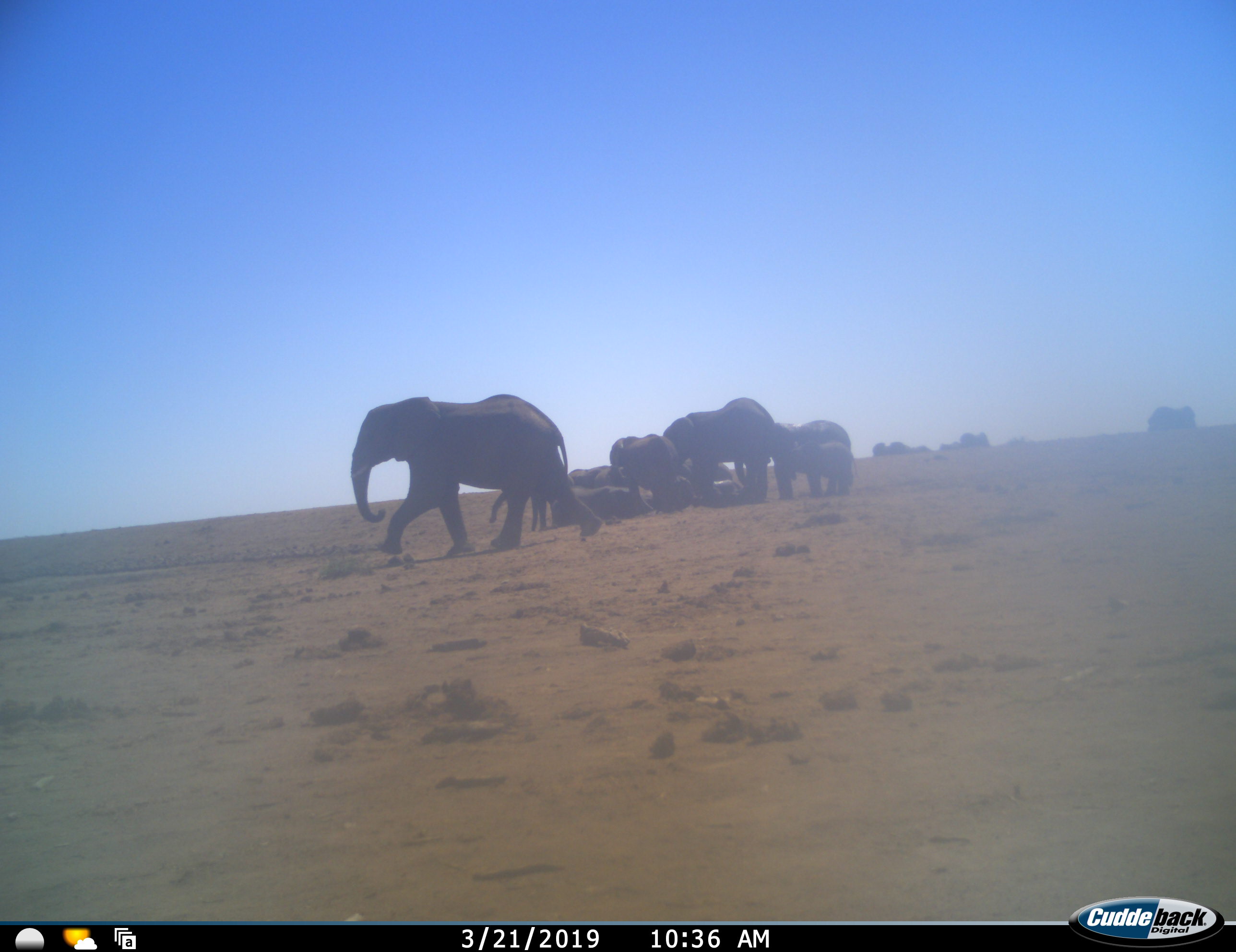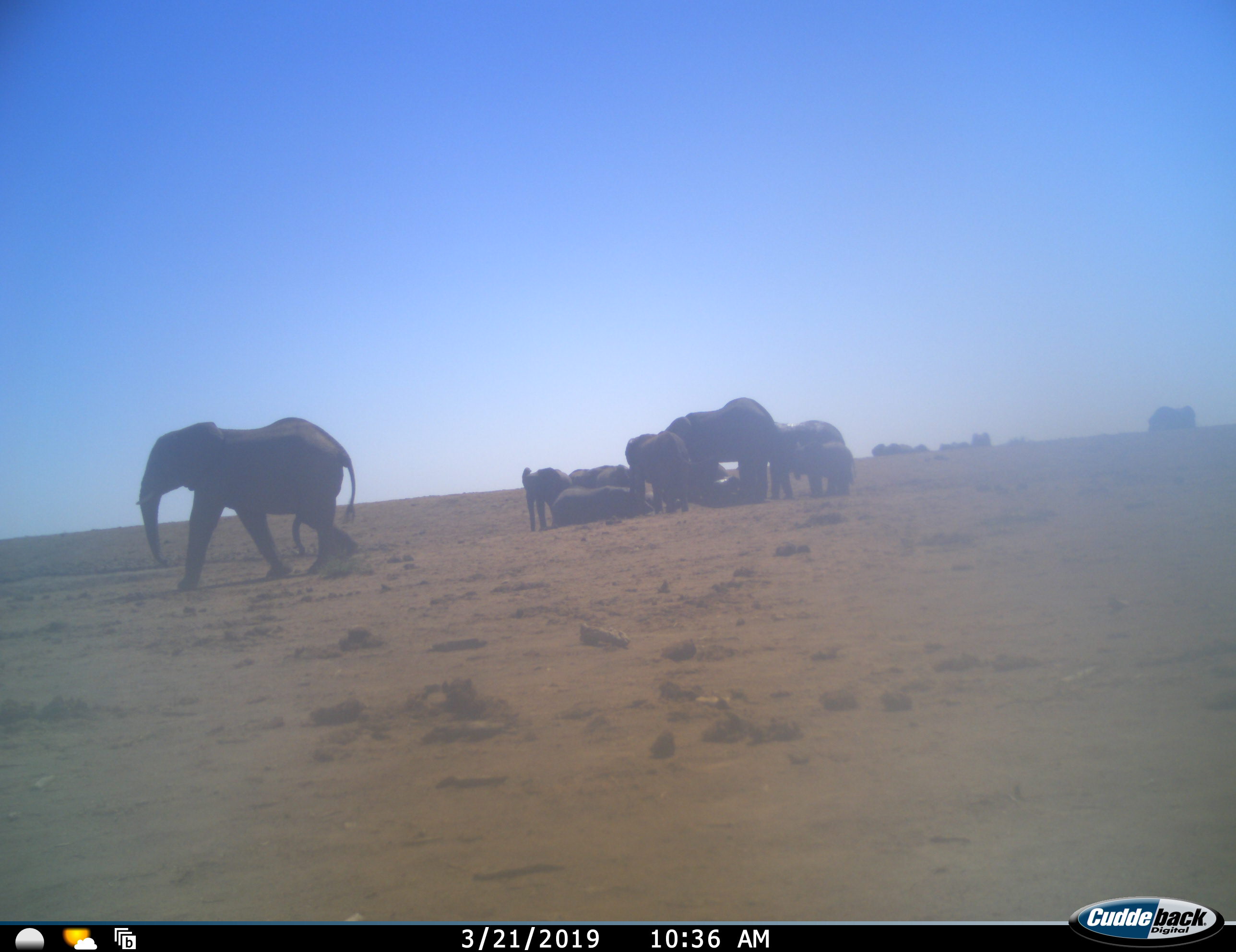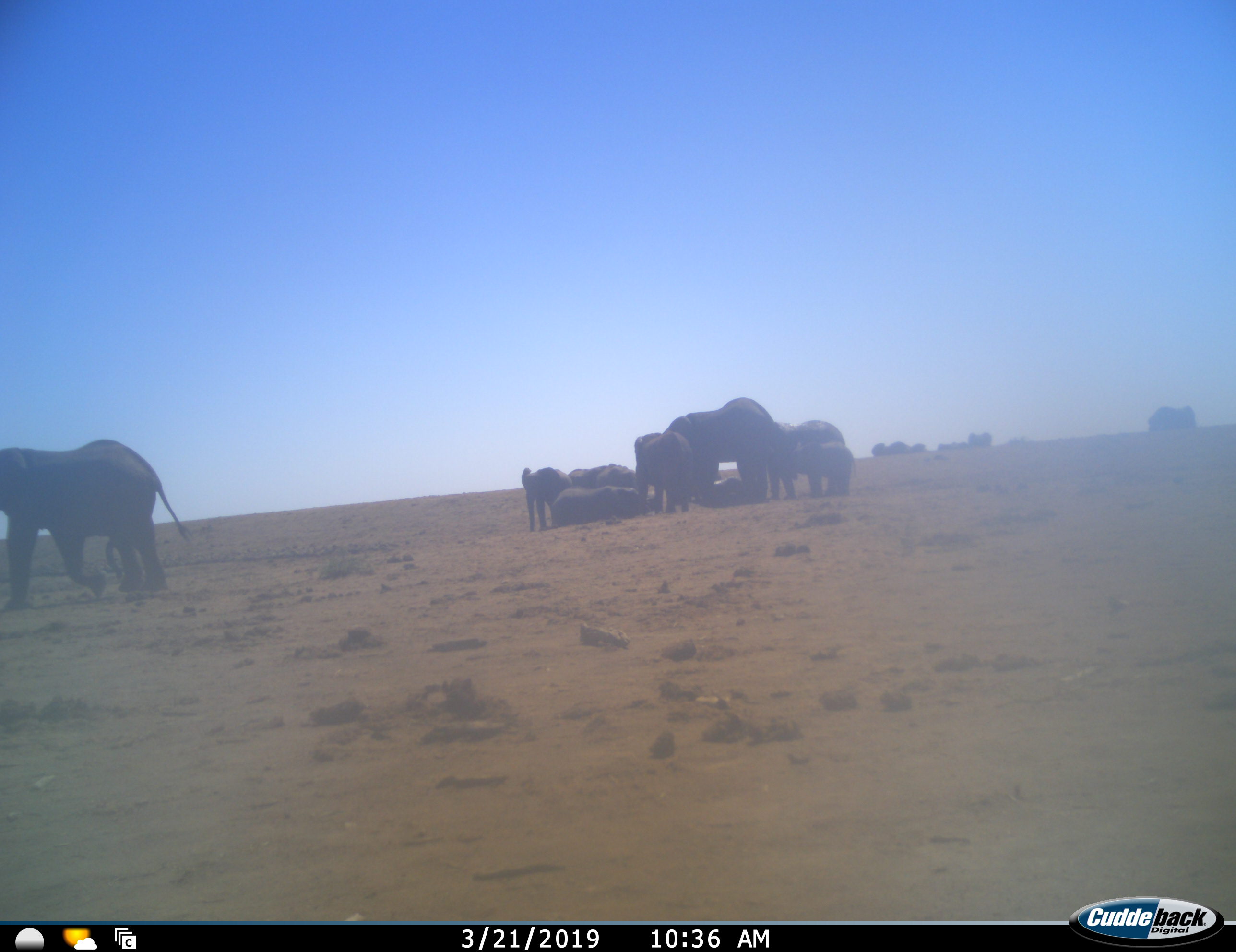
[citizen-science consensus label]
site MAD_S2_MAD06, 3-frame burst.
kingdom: Animalia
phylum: Chordata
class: Mammalia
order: Proboscidea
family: Elephantidae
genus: Loxodonta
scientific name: Loxodonta africana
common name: african bush elephant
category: elephant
Elephant (african bush elephant) (Loxodonta africana), count 11-50. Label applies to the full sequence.